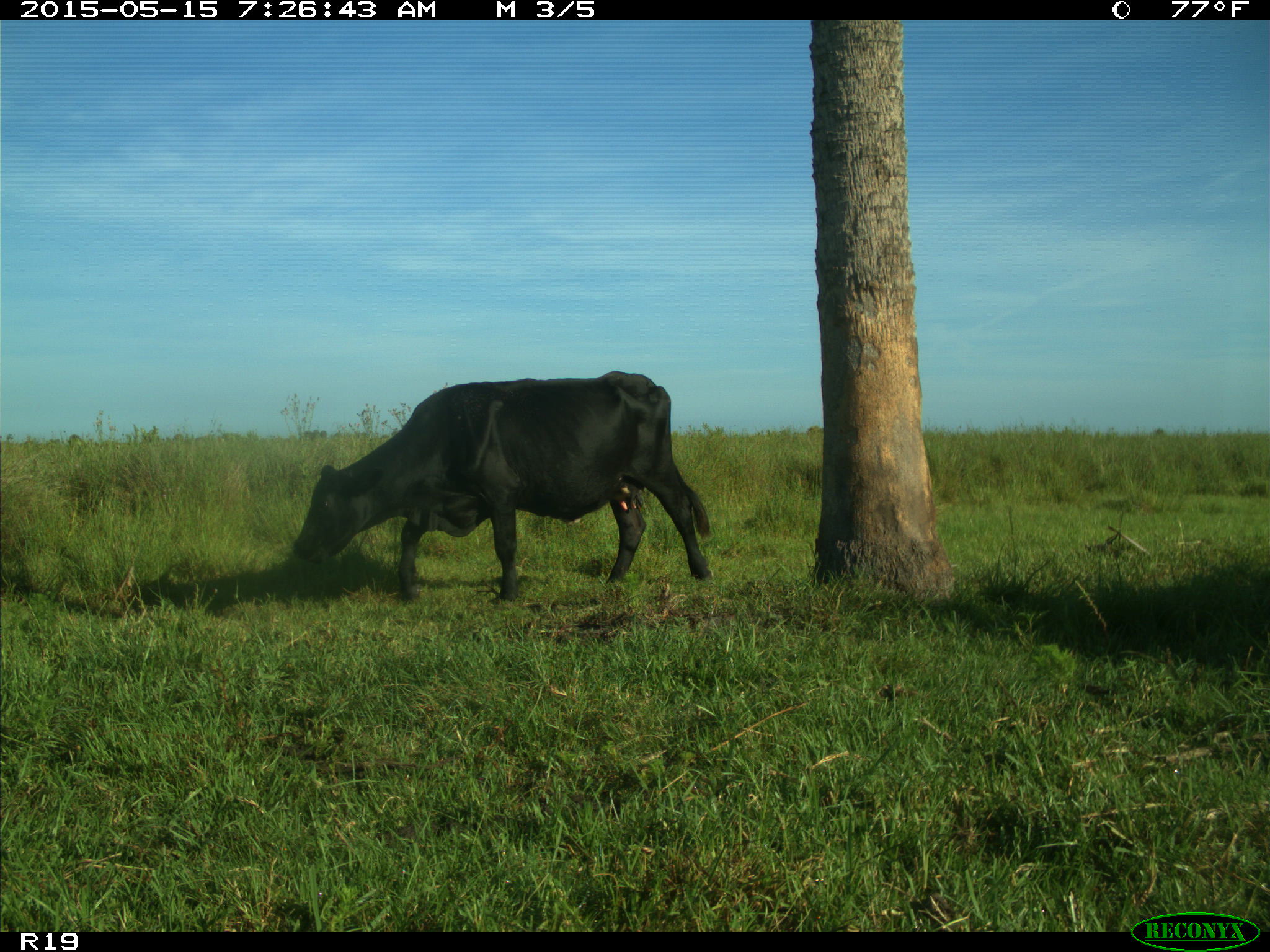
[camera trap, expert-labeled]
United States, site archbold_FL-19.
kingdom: Animalia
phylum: Chordata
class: Mammalia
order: Artiodactyla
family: Bovidae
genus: Bos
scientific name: Bos taurus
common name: domestic cow